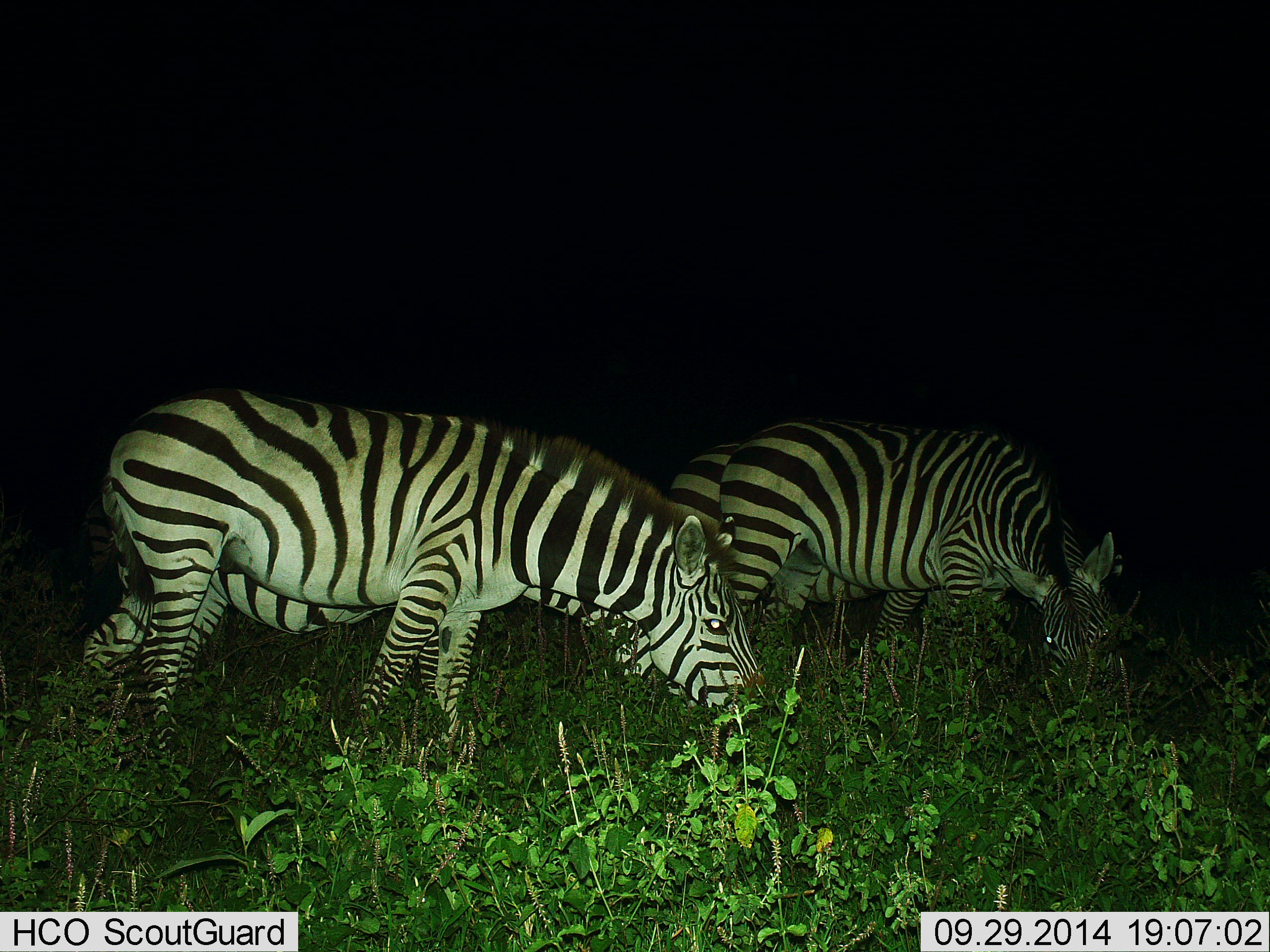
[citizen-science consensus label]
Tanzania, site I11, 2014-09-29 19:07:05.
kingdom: Animalia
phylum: Chordata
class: Mammalia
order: Perissodactyla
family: Equidae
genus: Equus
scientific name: Equus quagga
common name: plains zebra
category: zebra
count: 4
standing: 0%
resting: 0%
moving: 0%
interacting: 0%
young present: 0%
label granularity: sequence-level